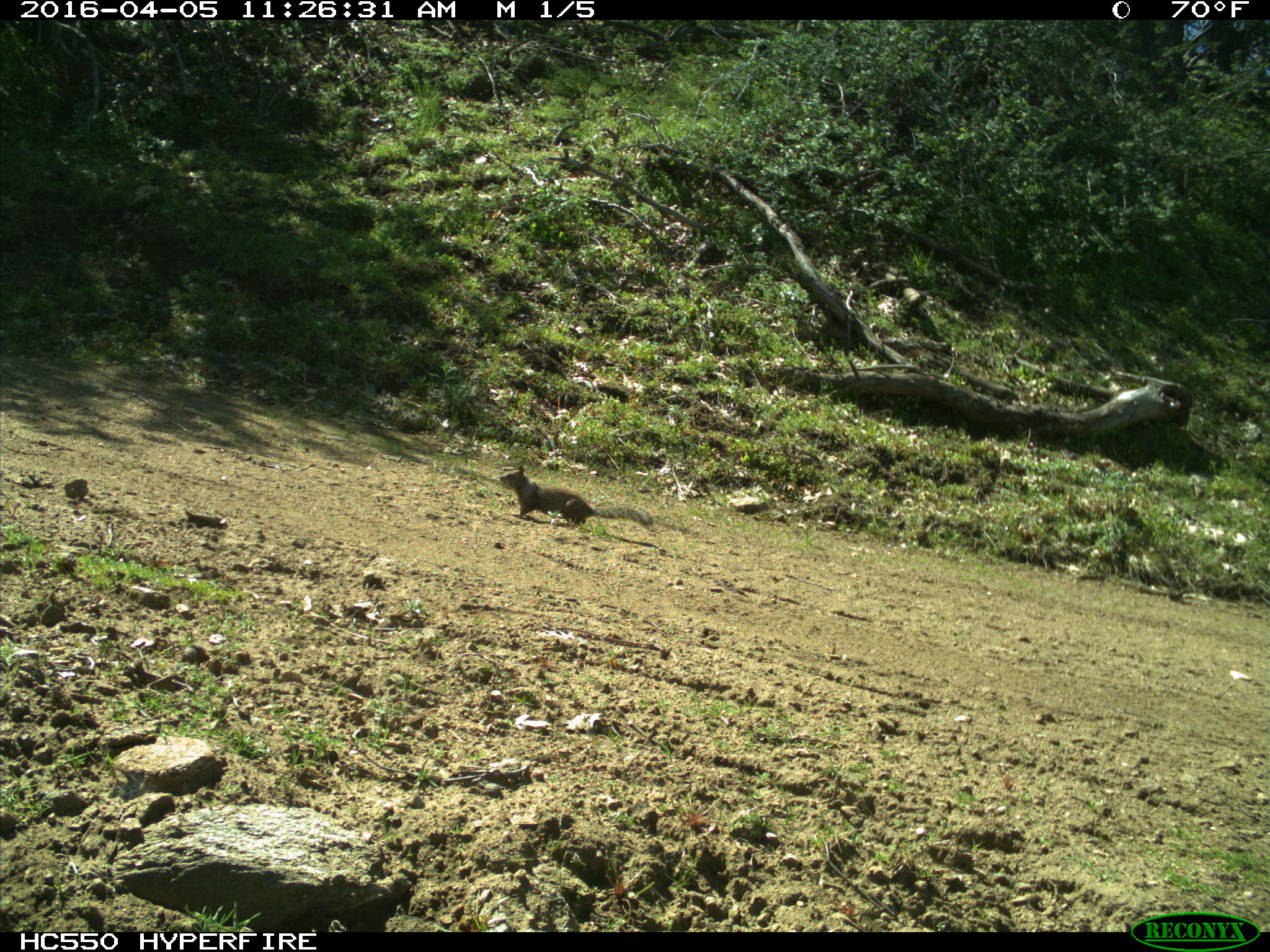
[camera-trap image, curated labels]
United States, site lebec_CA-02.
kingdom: Animalia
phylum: Chordata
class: Mammalia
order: Rodentia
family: Sciuridae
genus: Otospermophilus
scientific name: Otospermophilus beecheyi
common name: california ground squirrel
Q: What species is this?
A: Otospermophilus beecheyi (california ground squirrel).